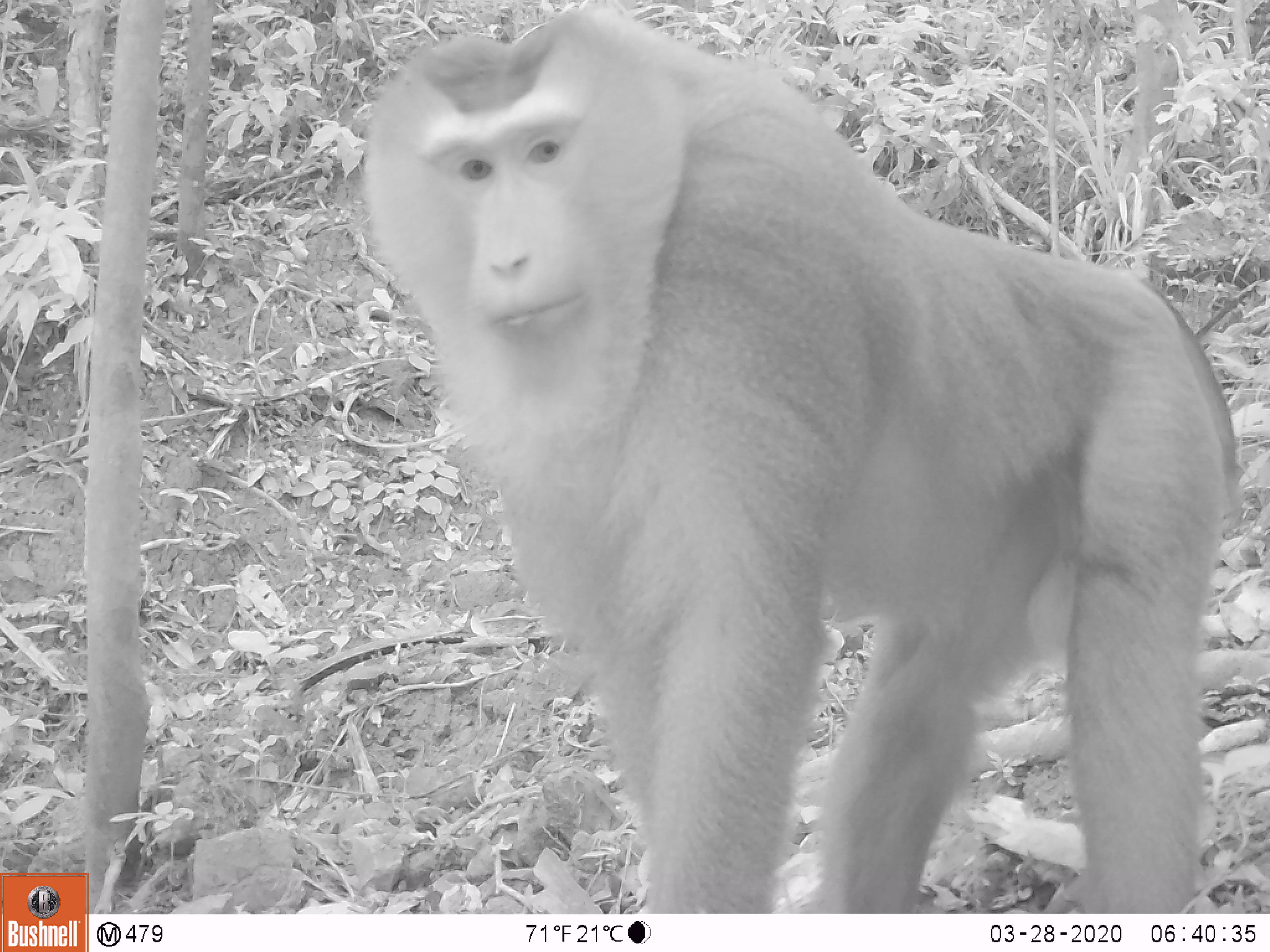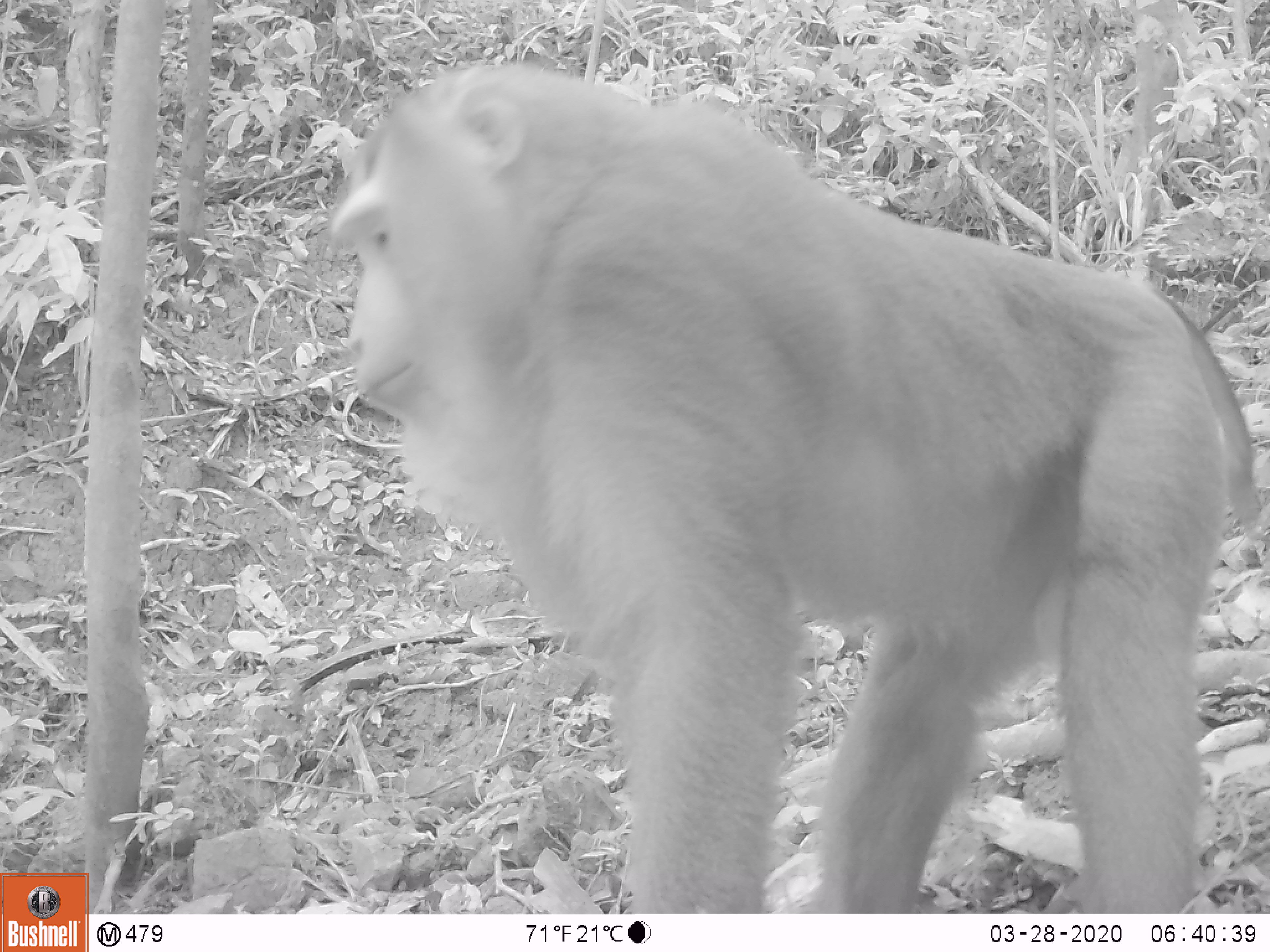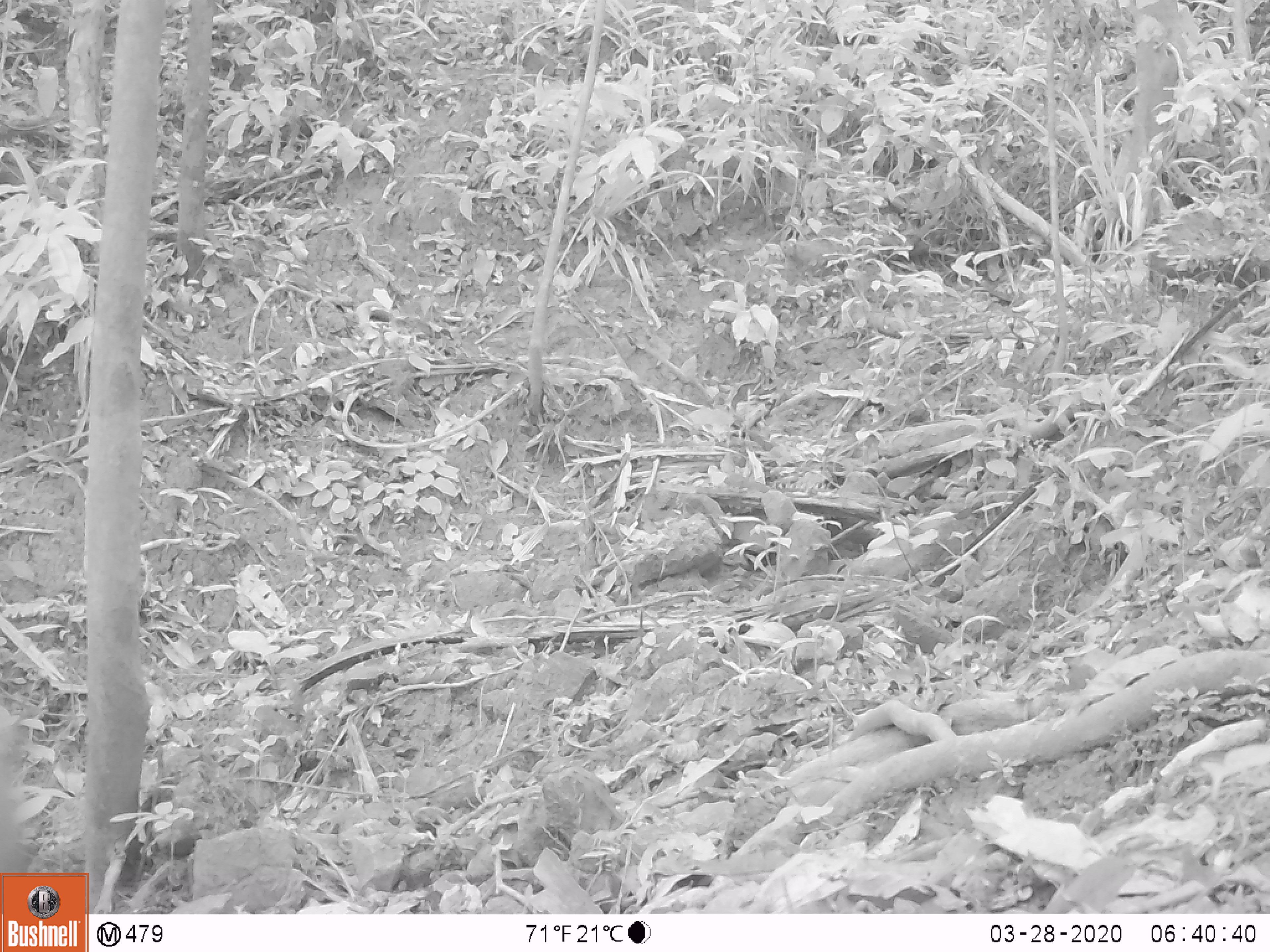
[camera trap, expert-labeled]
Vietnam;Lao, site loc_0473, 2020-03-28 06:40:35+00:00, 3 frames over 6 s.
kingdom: Animalia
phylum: Chordata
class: Mammalia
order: Primates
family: Cercopithecidae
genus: Macaca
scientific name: Macaca nemestrina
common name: pig-tailed macaque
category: pig tailed macaque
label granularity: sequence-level